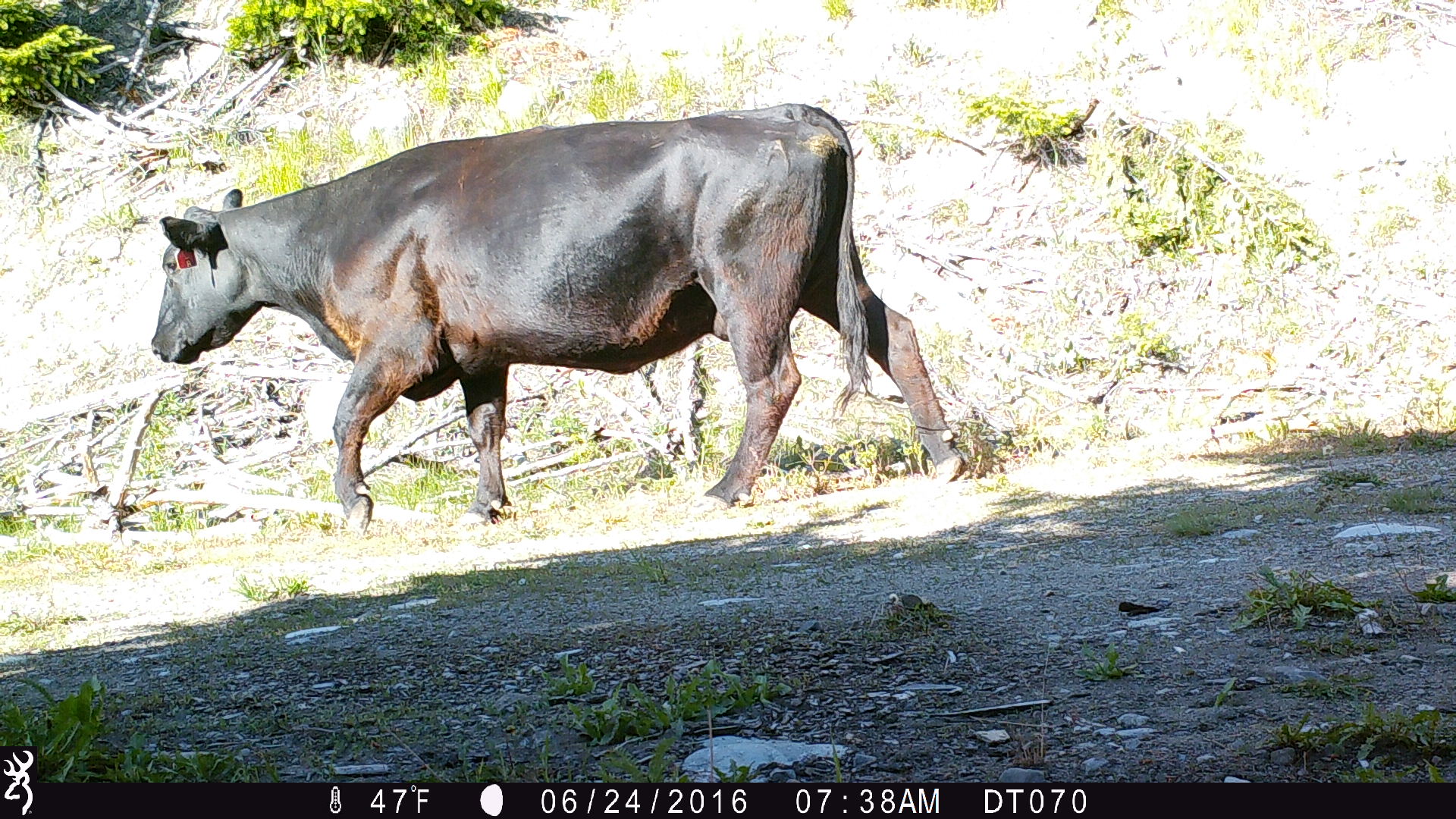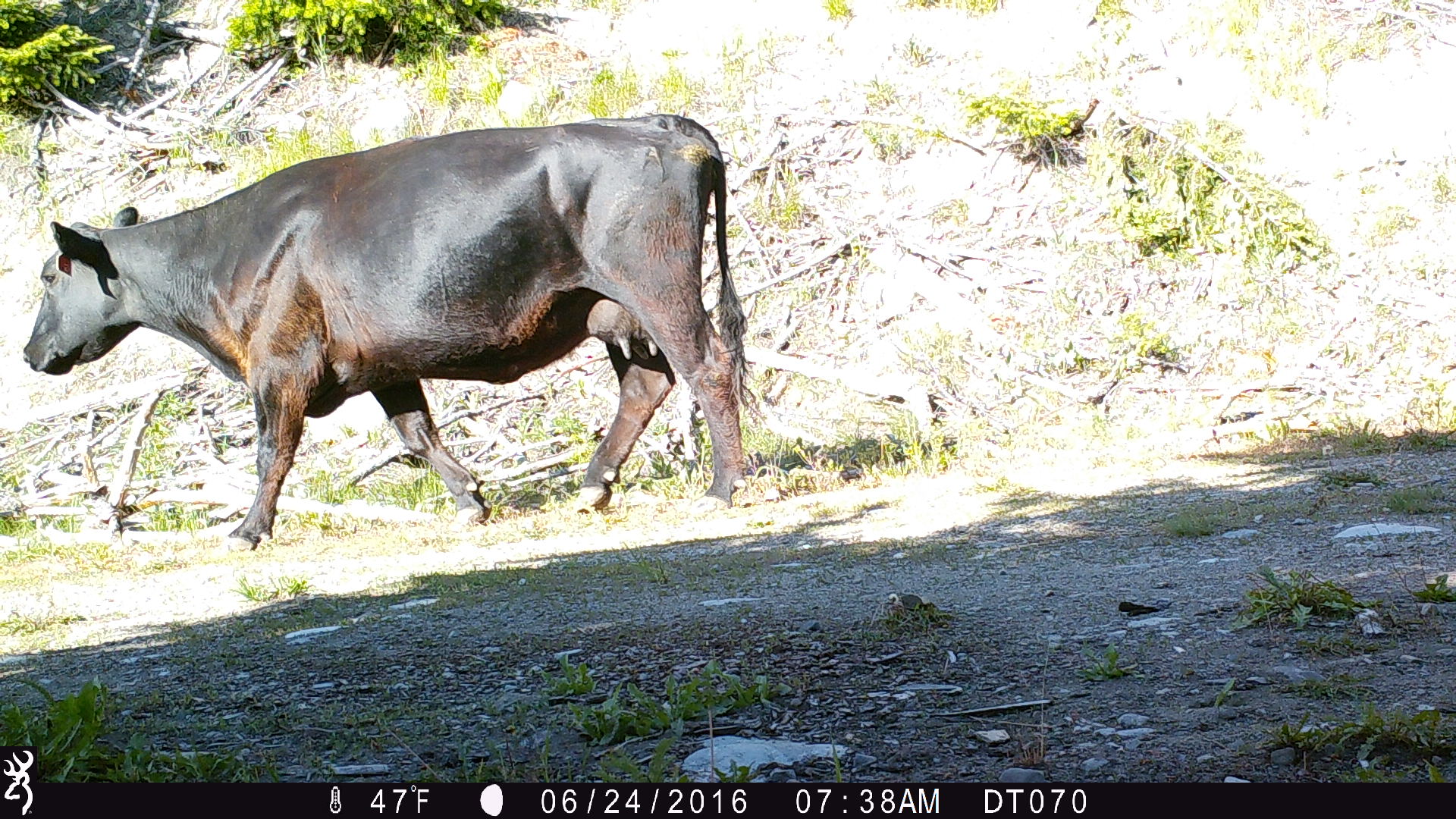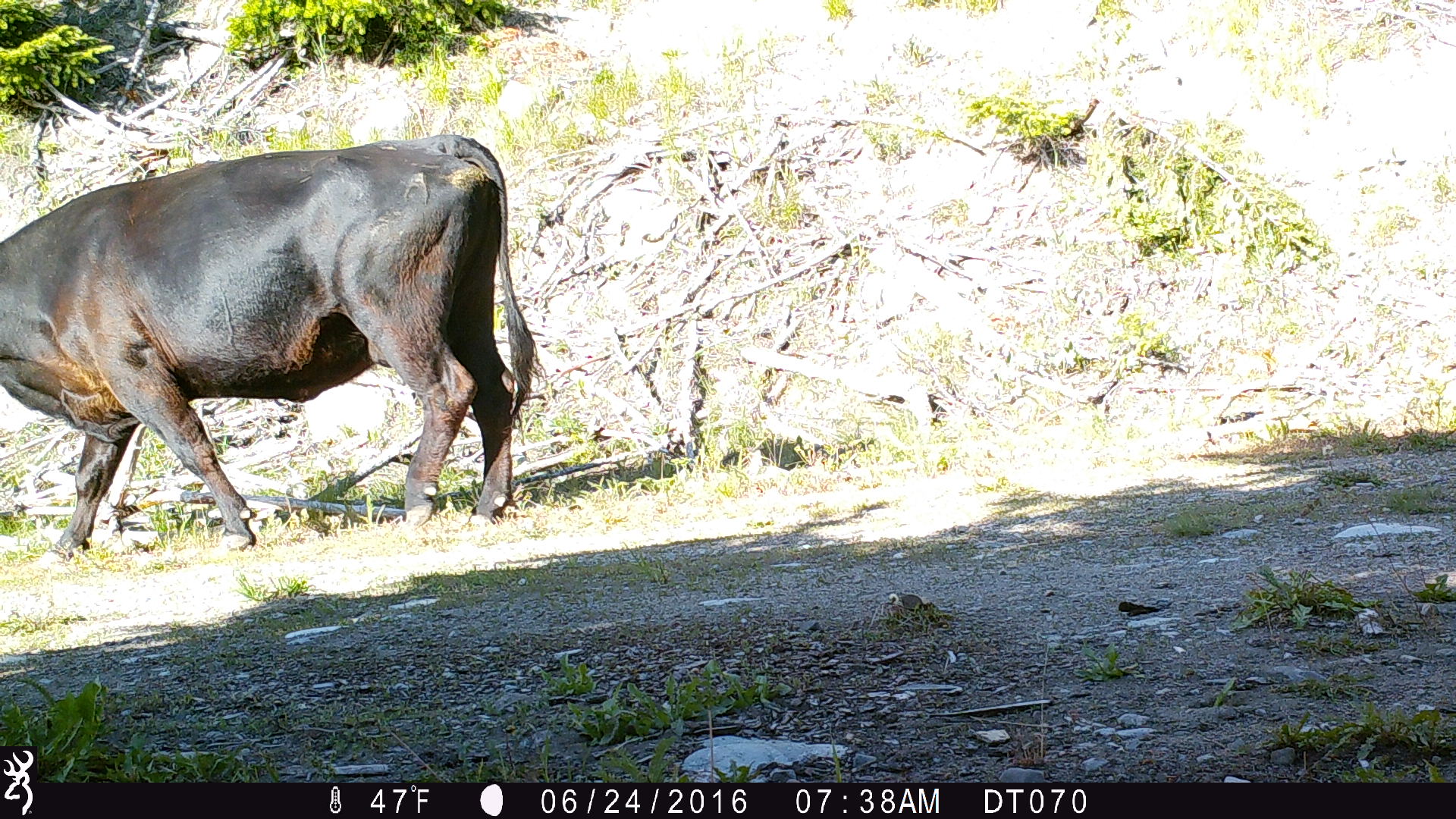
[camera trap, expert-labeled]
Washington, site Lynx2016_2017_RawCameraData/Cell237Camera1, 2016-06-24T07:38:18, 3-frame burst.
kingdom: Animalia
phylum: Chordata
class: Mammalia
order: Artiodactyla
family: Bovidae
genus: Bos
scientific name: Bos taurus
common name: domestic cattle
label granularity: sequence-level